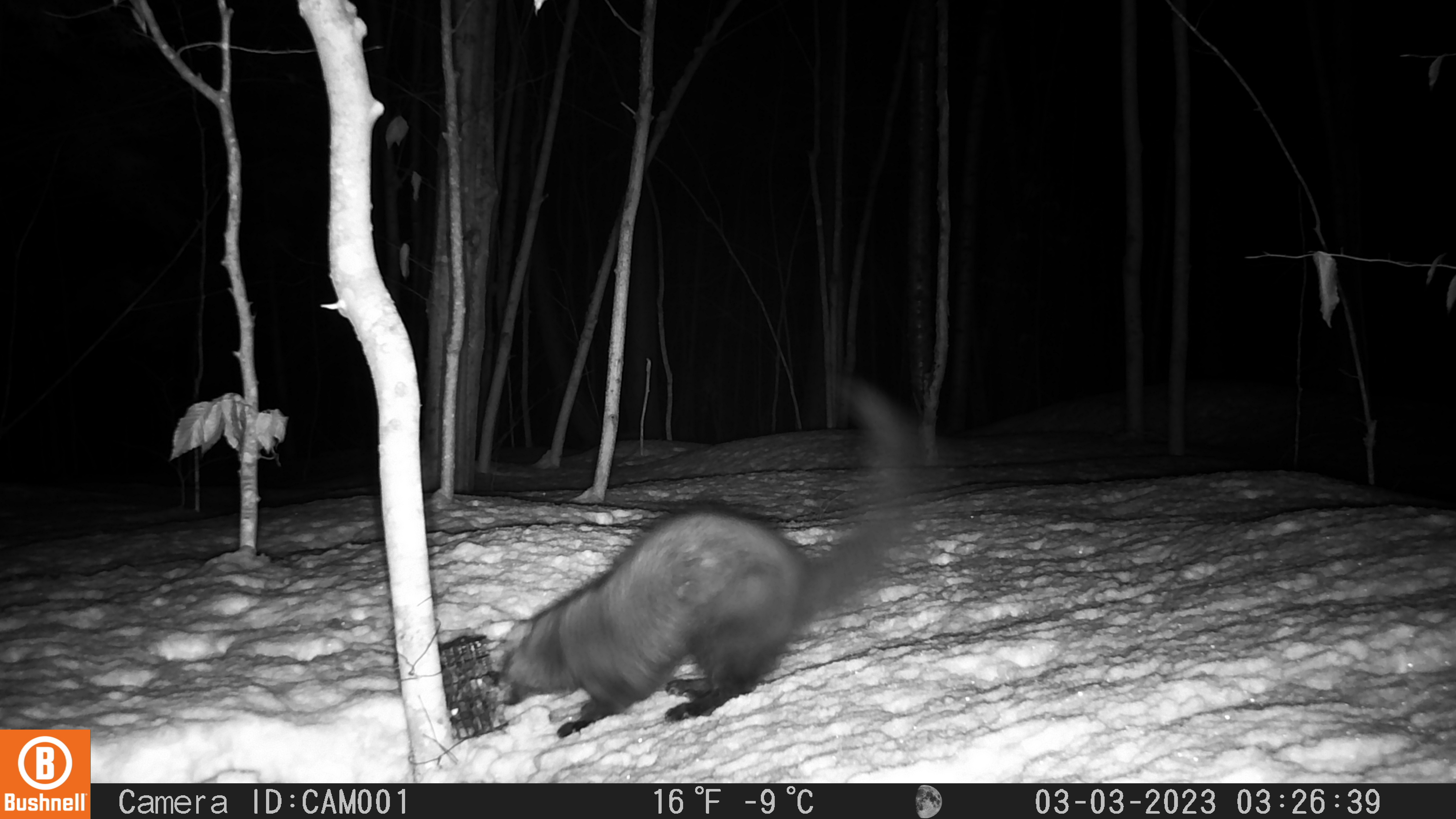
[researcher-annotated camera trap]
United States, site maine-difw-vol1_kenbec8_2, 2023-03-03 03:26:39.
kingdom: Animalia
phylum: Chordata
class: Mammalia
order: Carnivora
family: Mustelidae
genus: Pekania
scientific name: Pekania pennanti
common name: fisher